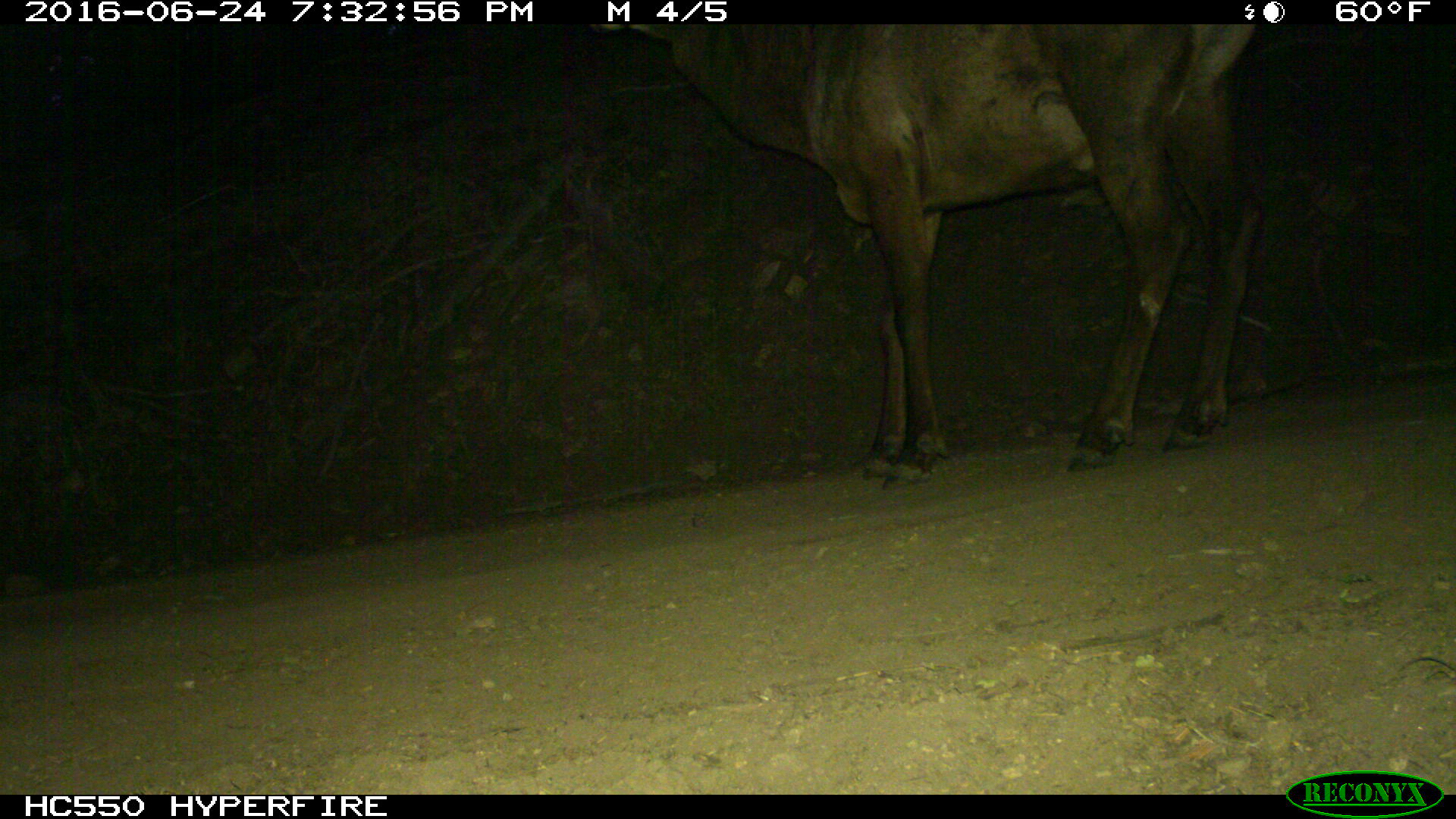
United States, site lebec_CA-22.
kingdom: Animalia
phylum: Chordata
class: Mammalia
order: Artiodactyla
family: Cervidae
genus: Cervus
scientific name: Cervus canadensis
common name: elk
Cervus canadensis (elk).